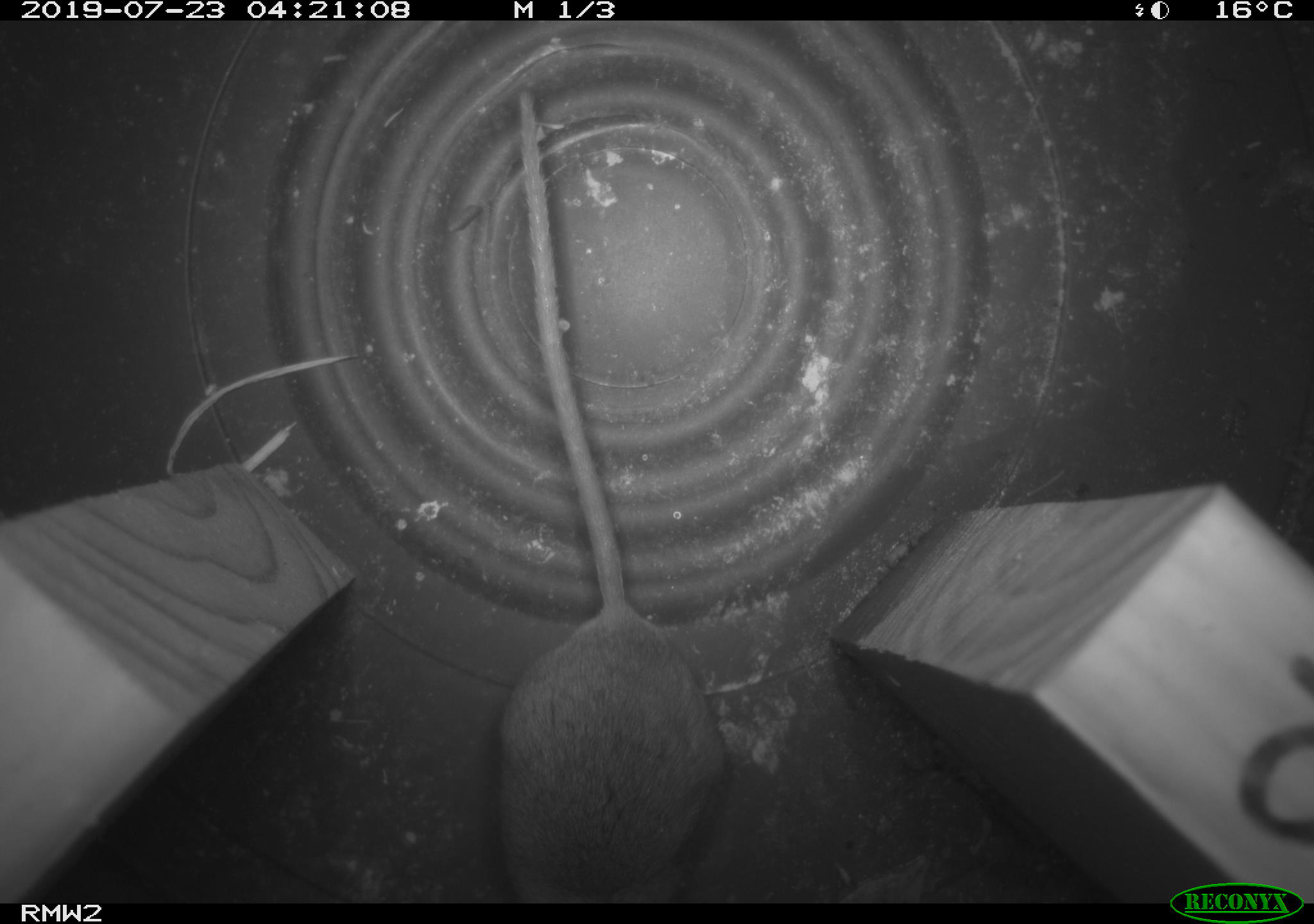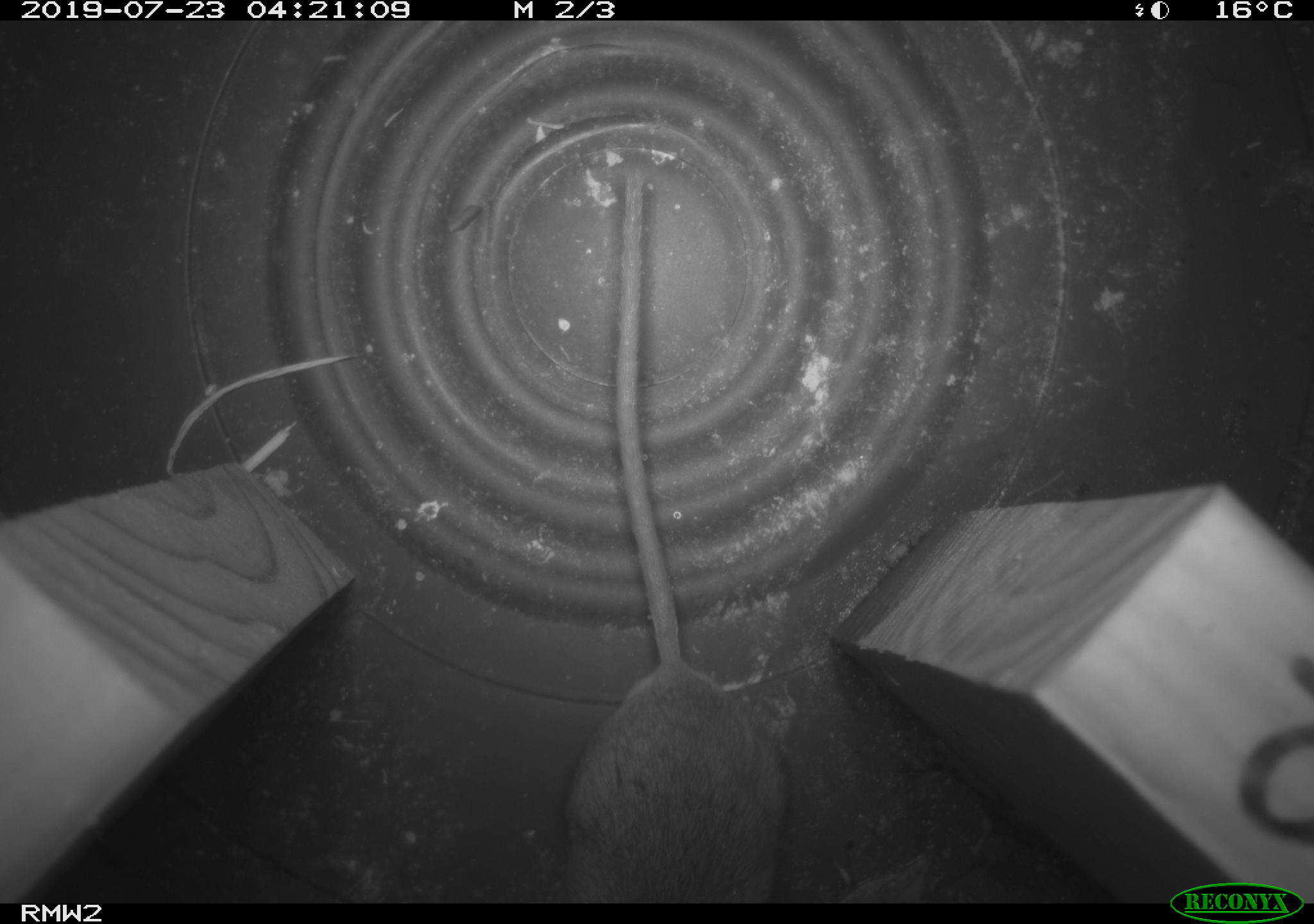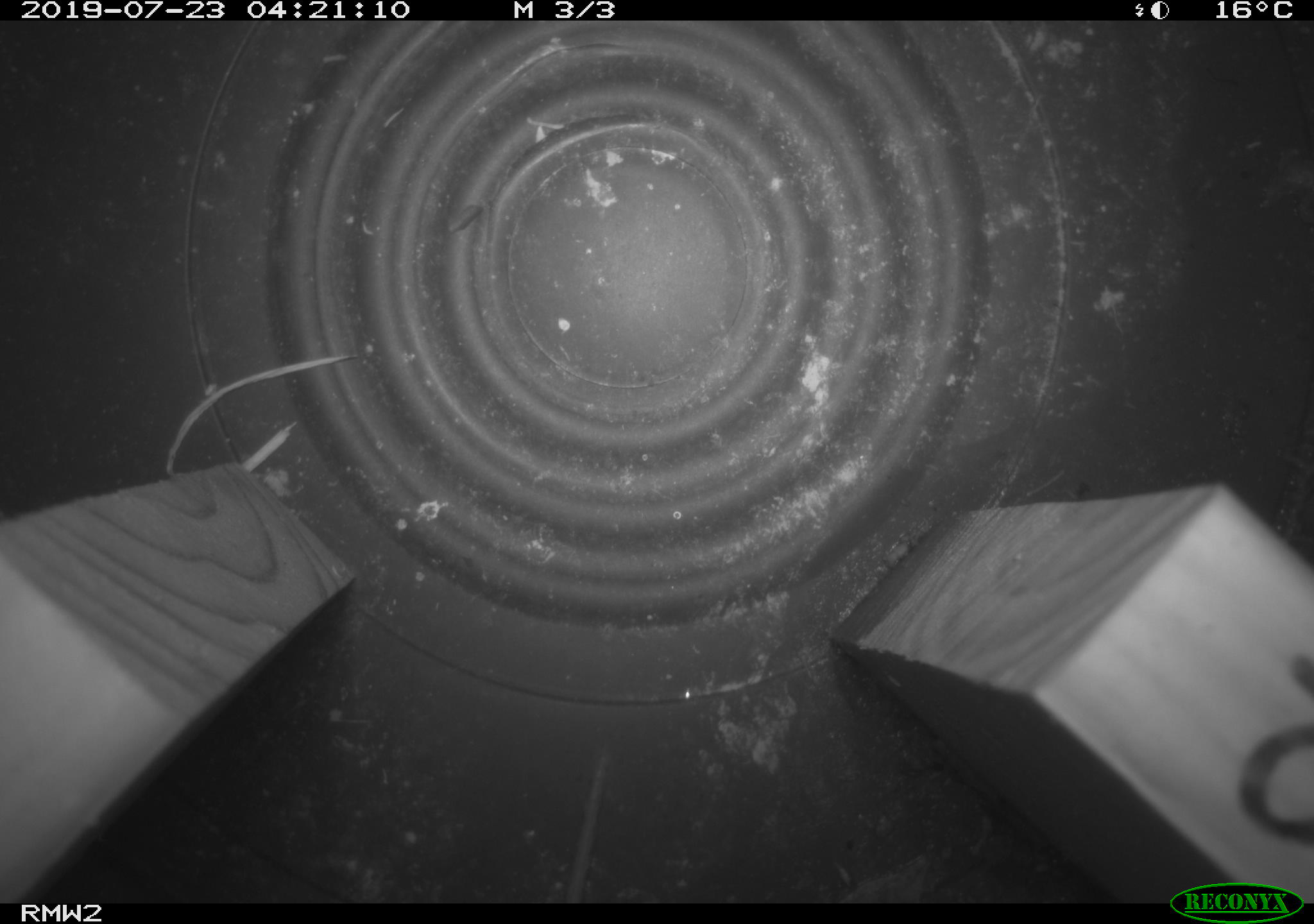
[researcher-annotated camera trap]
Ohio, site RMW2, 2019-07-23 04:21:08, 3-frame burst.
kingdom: Animalia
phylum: Chordata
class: Mammalia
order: Rodentia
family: Cricetidae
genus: Peromyscus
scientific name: Peromyscus leucopus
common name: white-footed mouse